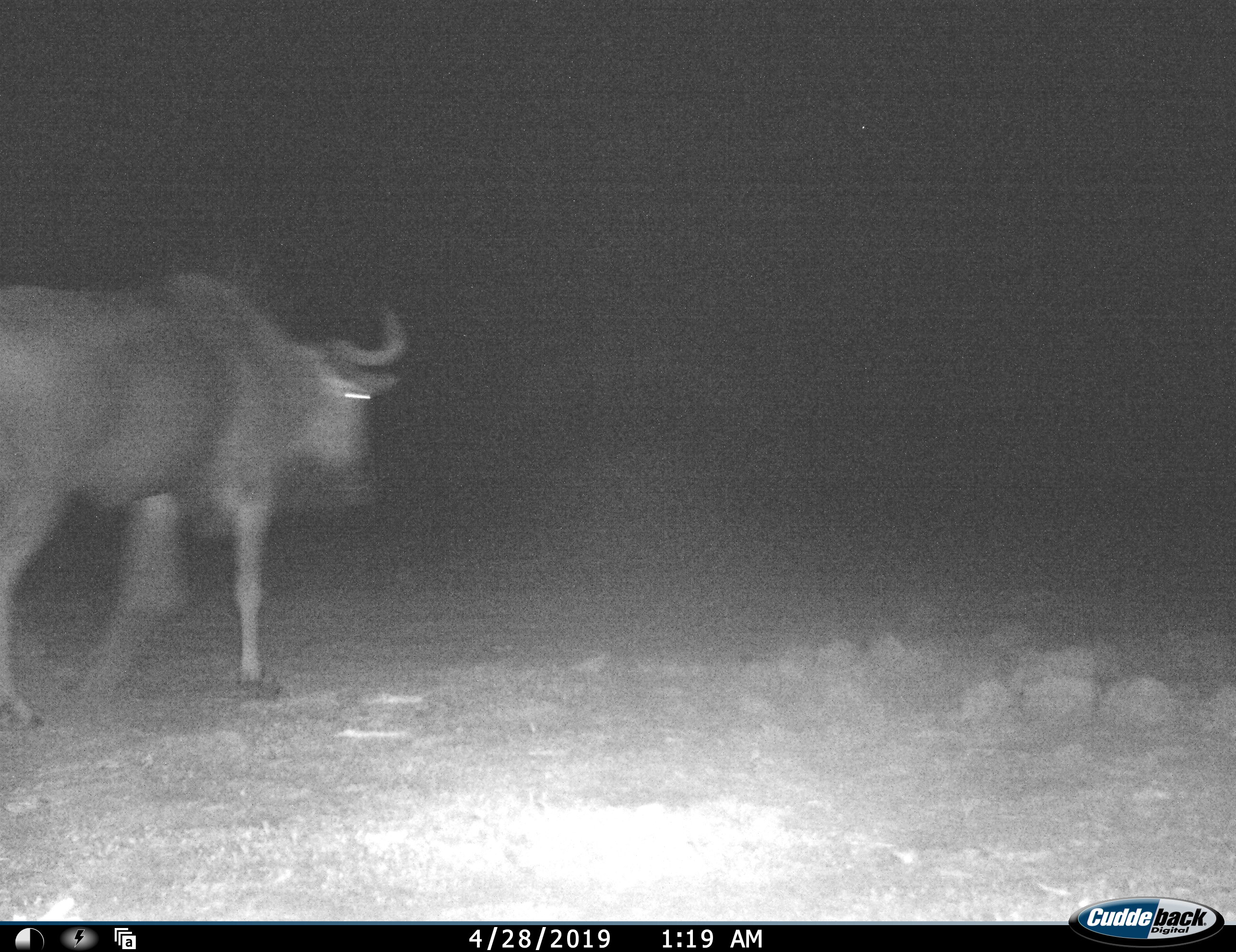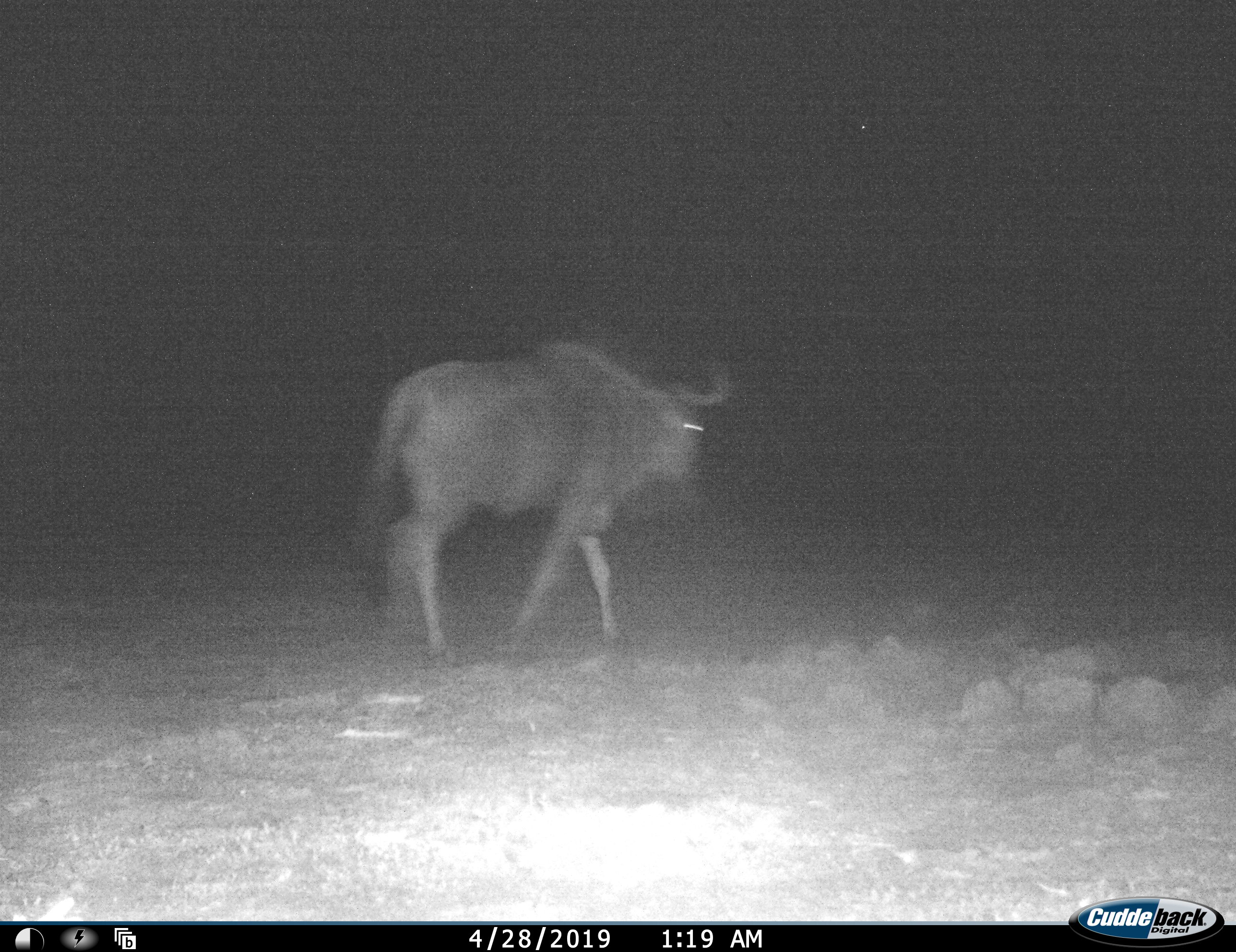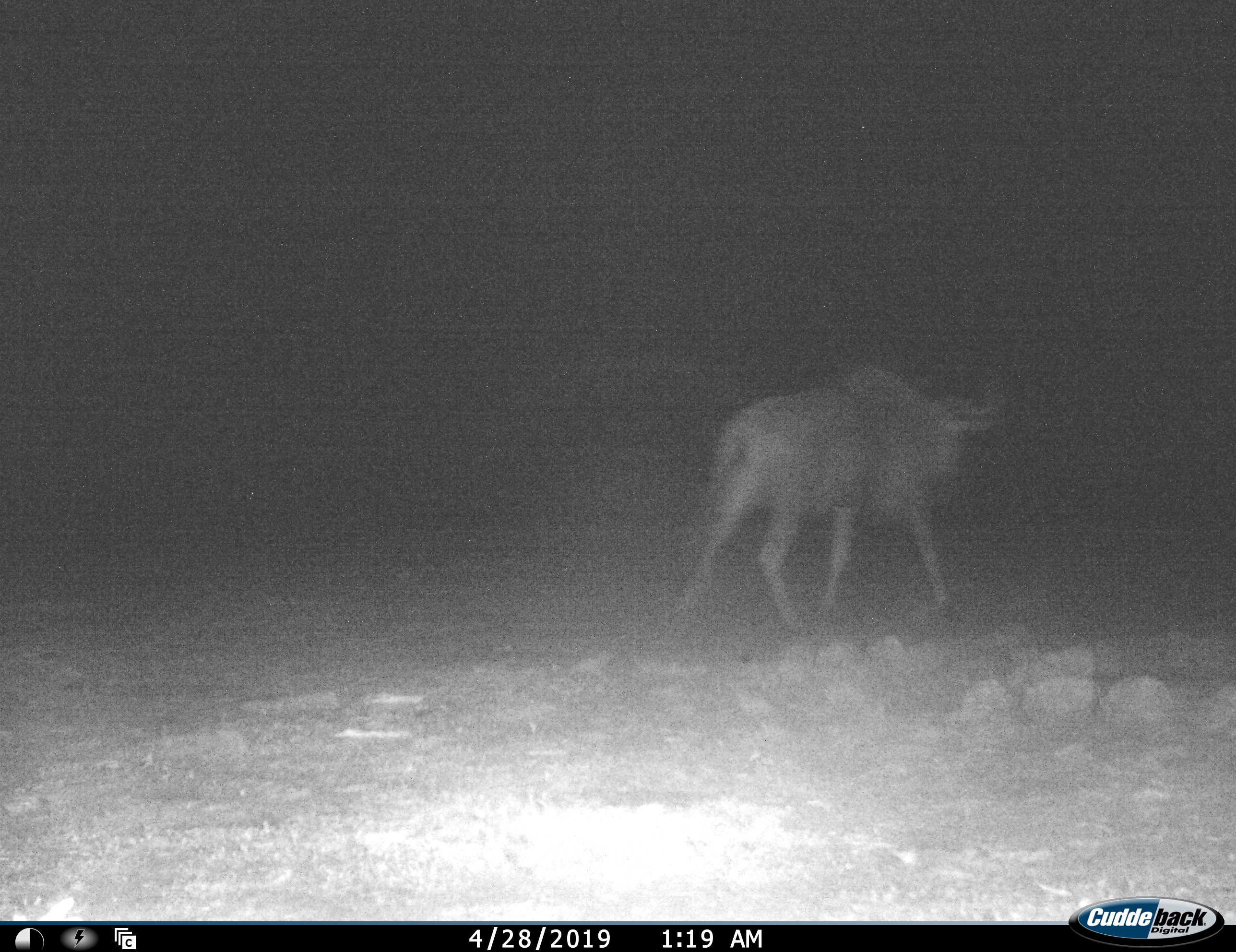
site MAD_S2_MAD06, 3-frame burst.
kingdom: Animalia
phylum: Chordata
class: Mammalia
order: Artiodactyla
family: Bovidae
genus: Connochaetes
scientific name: Connochaetes taurinus taurinus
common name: blue wildebeest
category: wildebeestblue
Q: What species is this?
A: Wildebeestblue (blue wildebeest) (Connochaetes taurinus taurinus).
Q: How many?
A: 1.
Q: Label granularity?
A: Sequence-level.